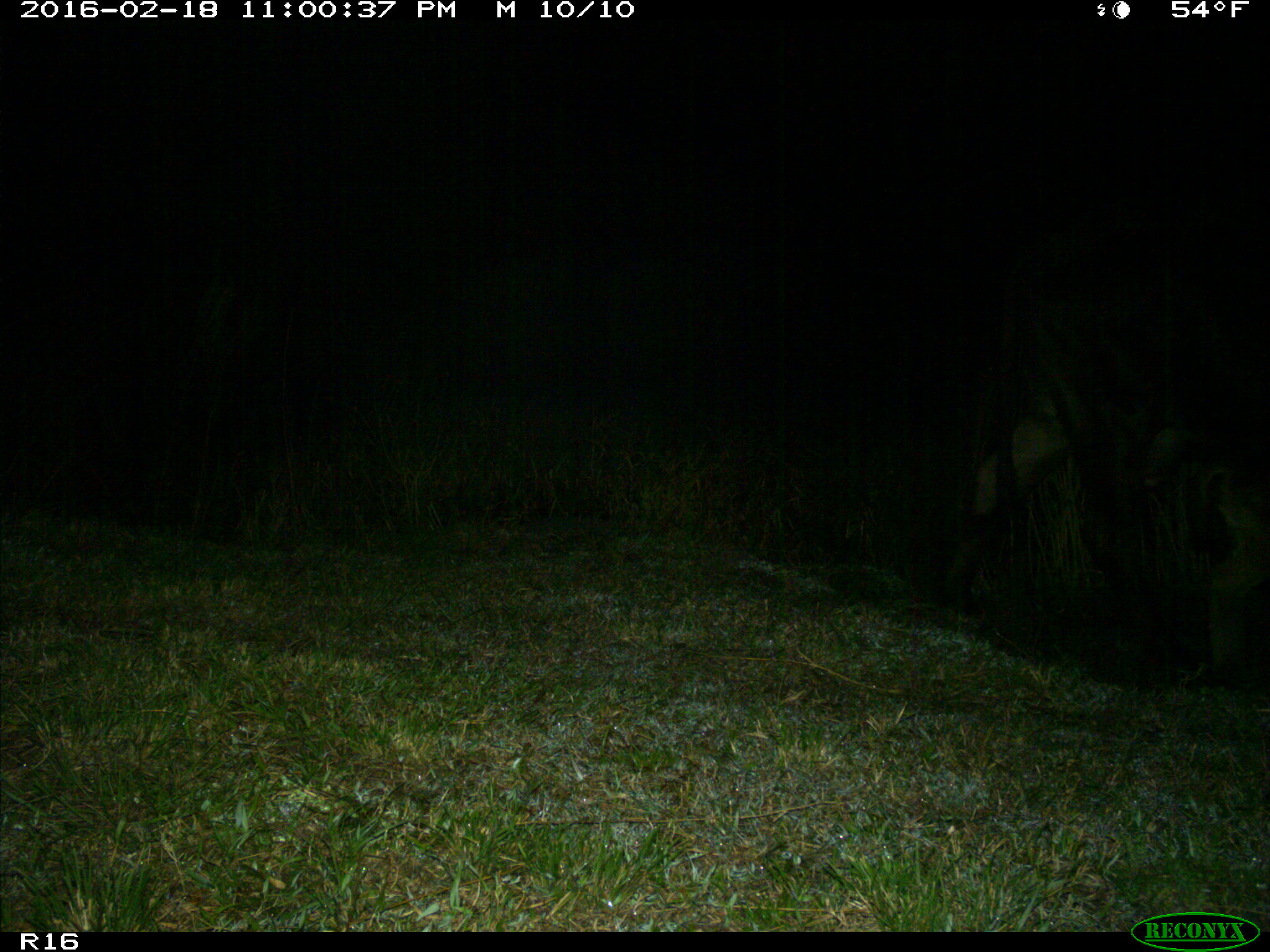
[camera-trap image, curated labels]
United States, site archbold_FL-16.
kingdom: Animalia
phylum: Chordata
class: Mammalia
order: Artiodactyla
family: Bovidae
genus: Bos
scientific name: Bos taurus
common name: domestic cow